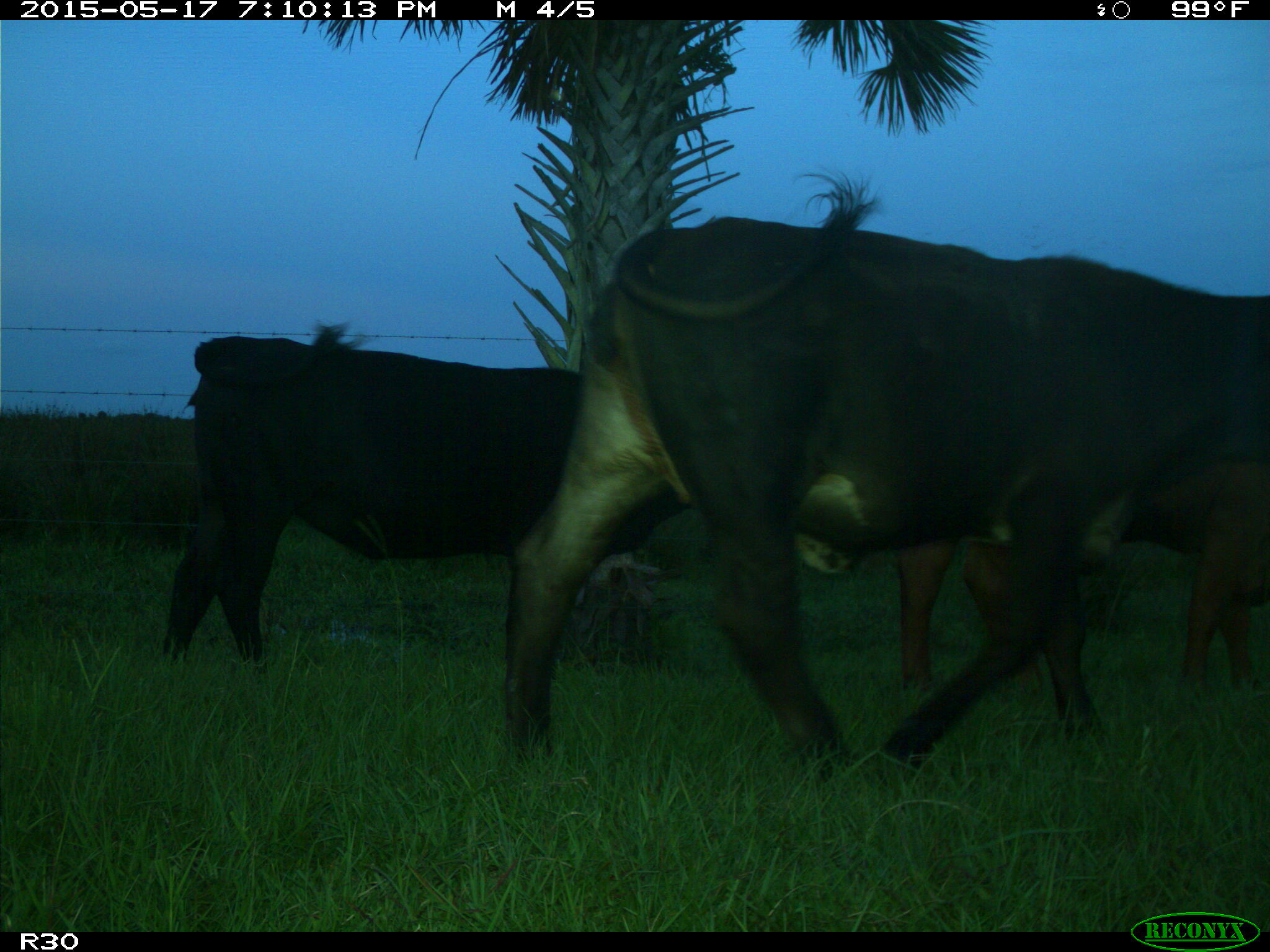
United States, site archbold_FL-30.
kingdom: Animalia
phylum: Chordata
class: Mammalia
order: Artiodactyla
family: Bovidae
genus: Bos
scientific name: Bos taurus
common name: domestic cow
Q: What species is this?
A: Bos taurus (domestic cow).